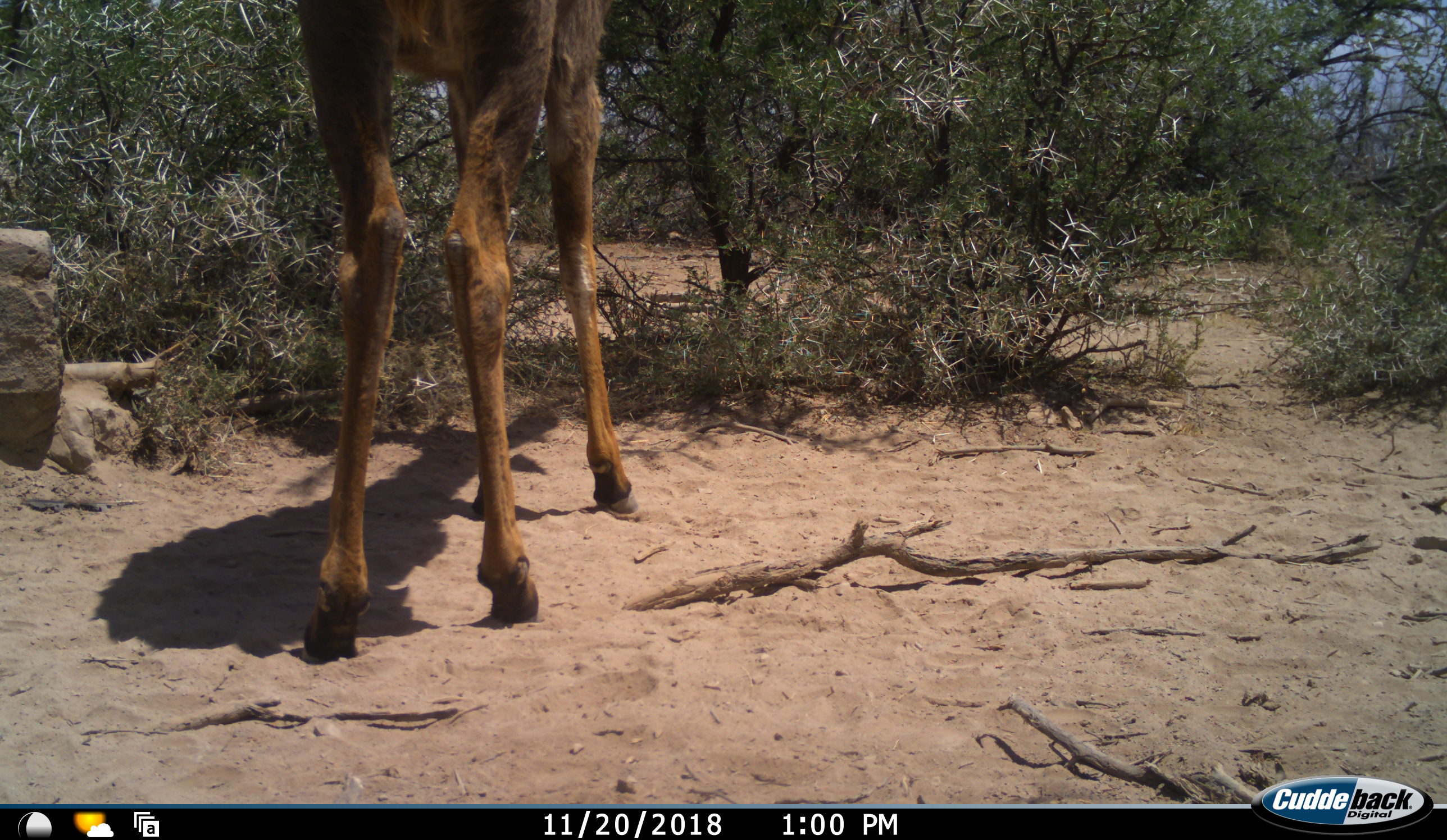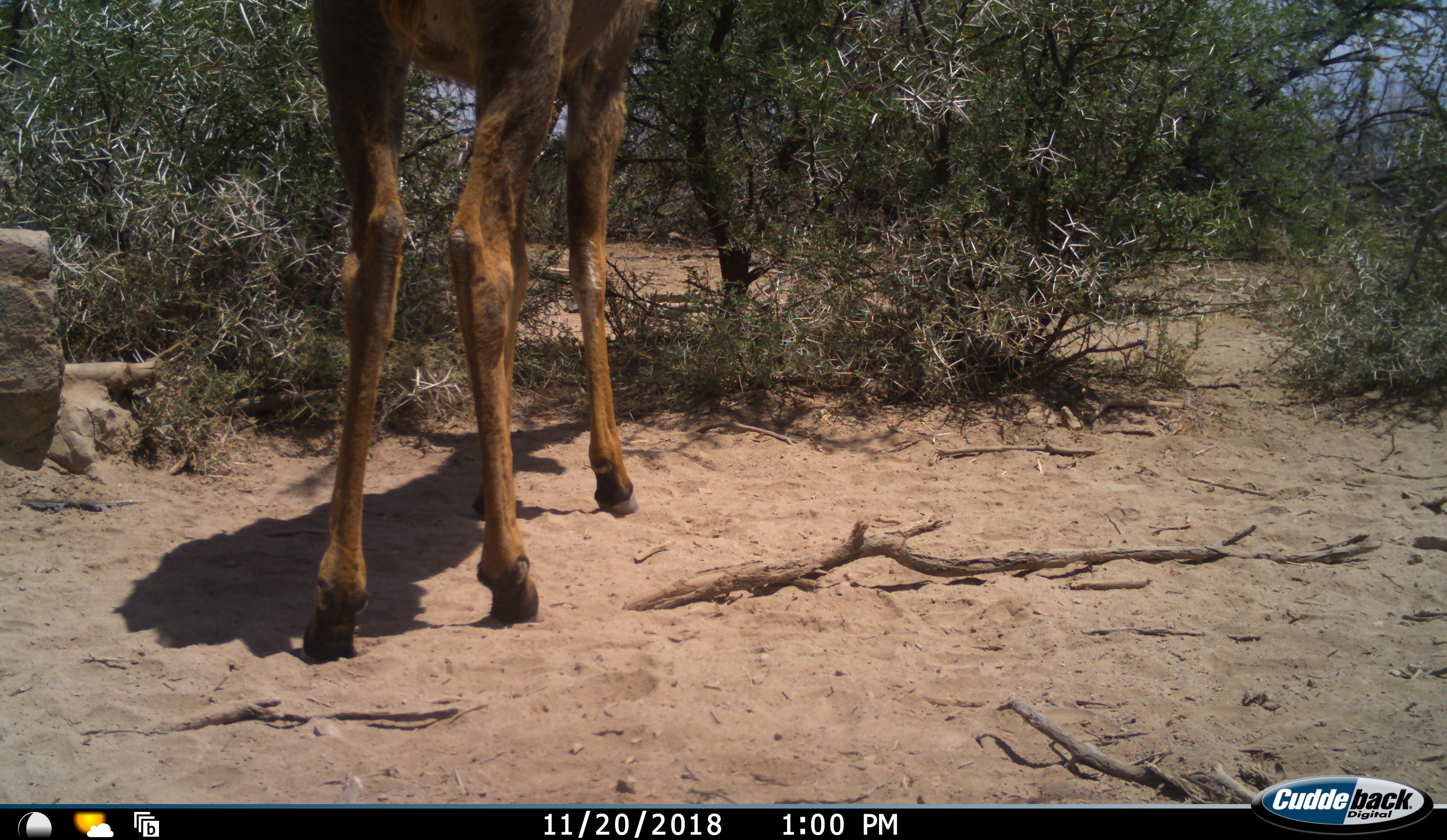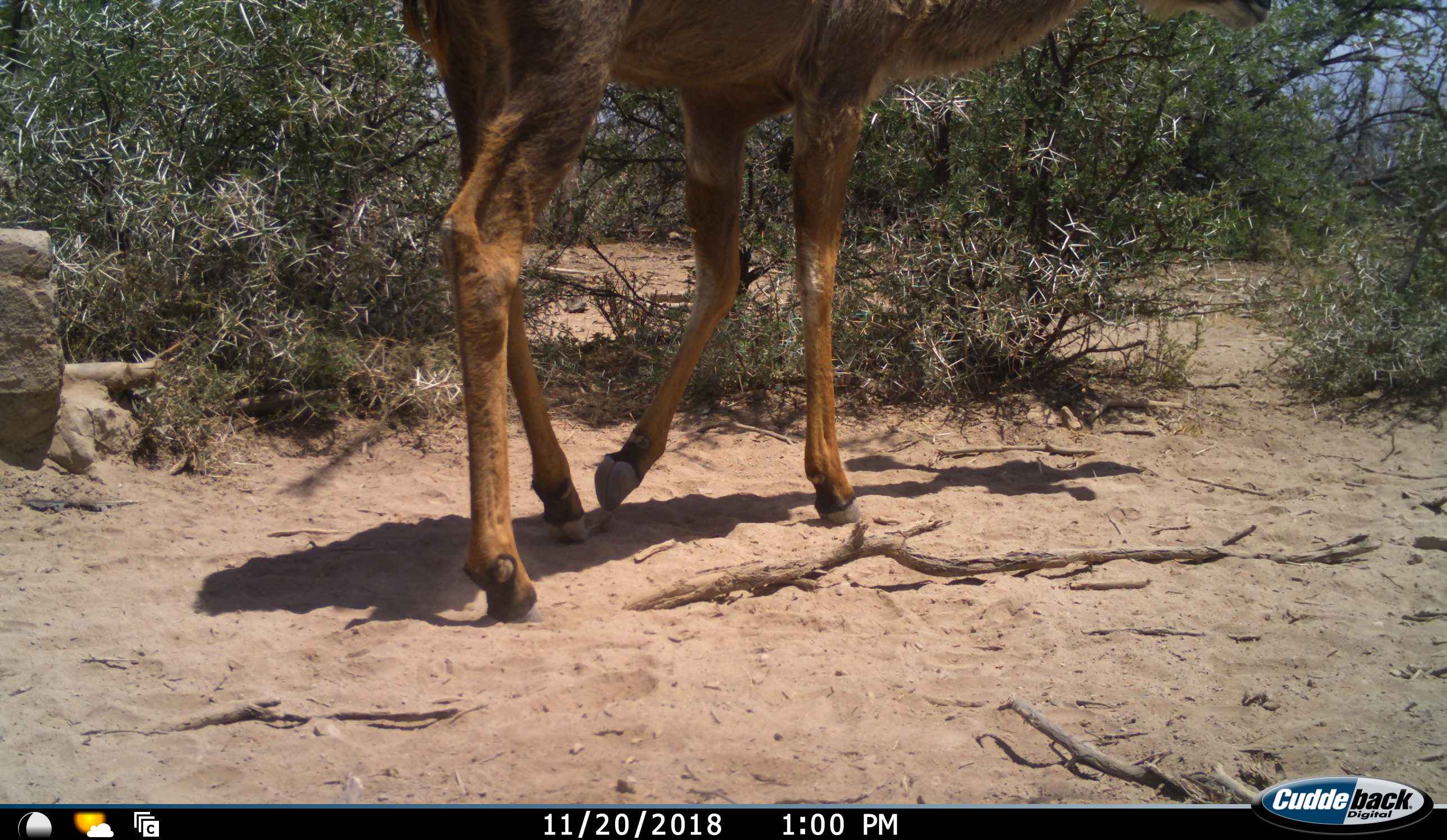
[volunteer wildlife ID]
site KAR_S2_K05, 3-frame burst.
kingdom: Animalia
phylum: Chordata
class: Mammalia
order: Artiodactyla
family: Bovidae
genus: Tragelaphus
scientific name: Tragelaphus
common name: kudu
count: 1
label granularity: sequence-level